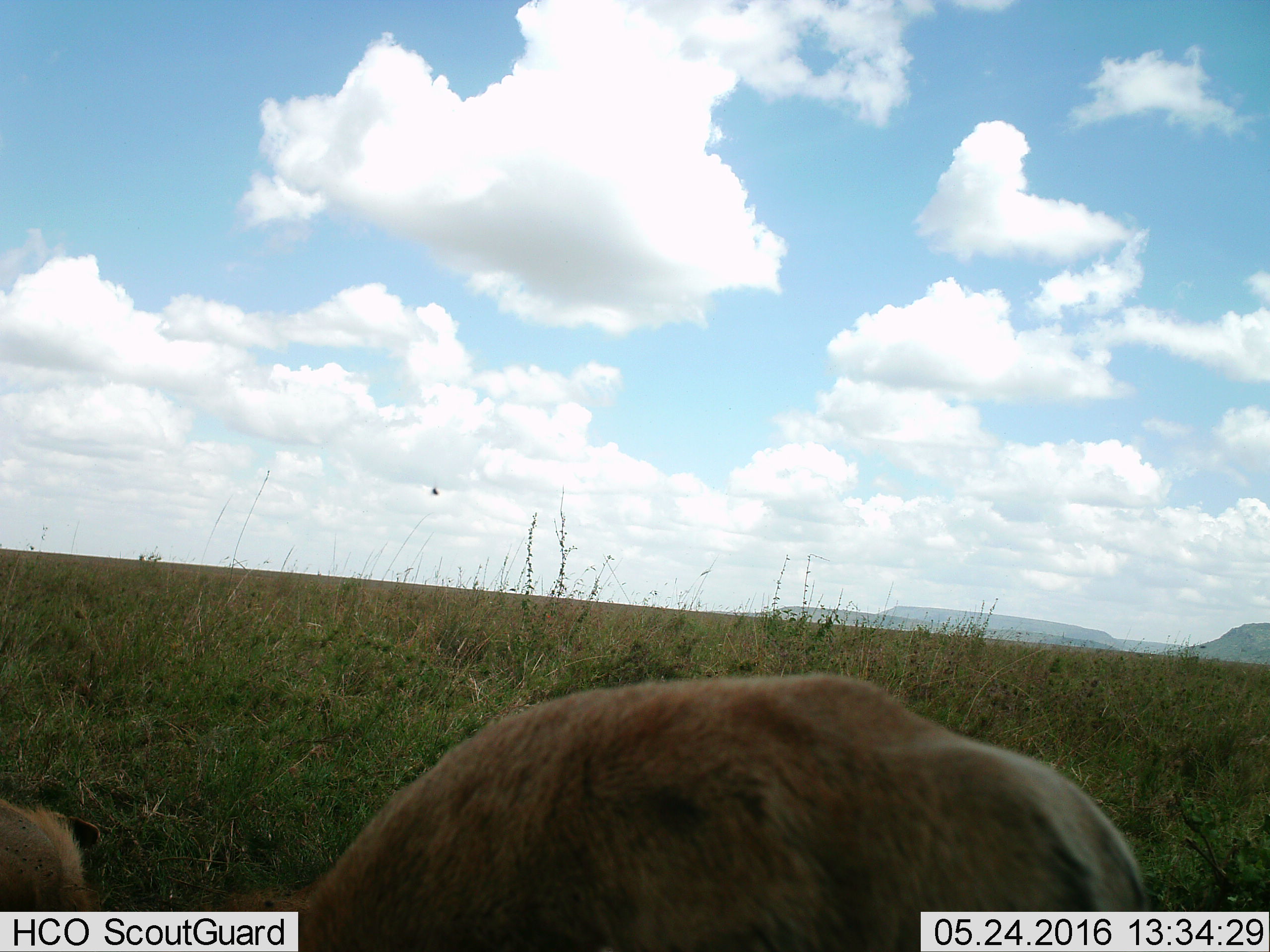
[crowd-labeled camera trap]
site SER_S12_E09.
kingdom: Animalia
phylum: Chordata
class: Mammalia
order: Carnivora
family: Felidae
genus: Panthera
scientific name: Panthera leo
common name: lion female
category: lionfemale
Lionfemale (lion female) (Panthera leo), count 1. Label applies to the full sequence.